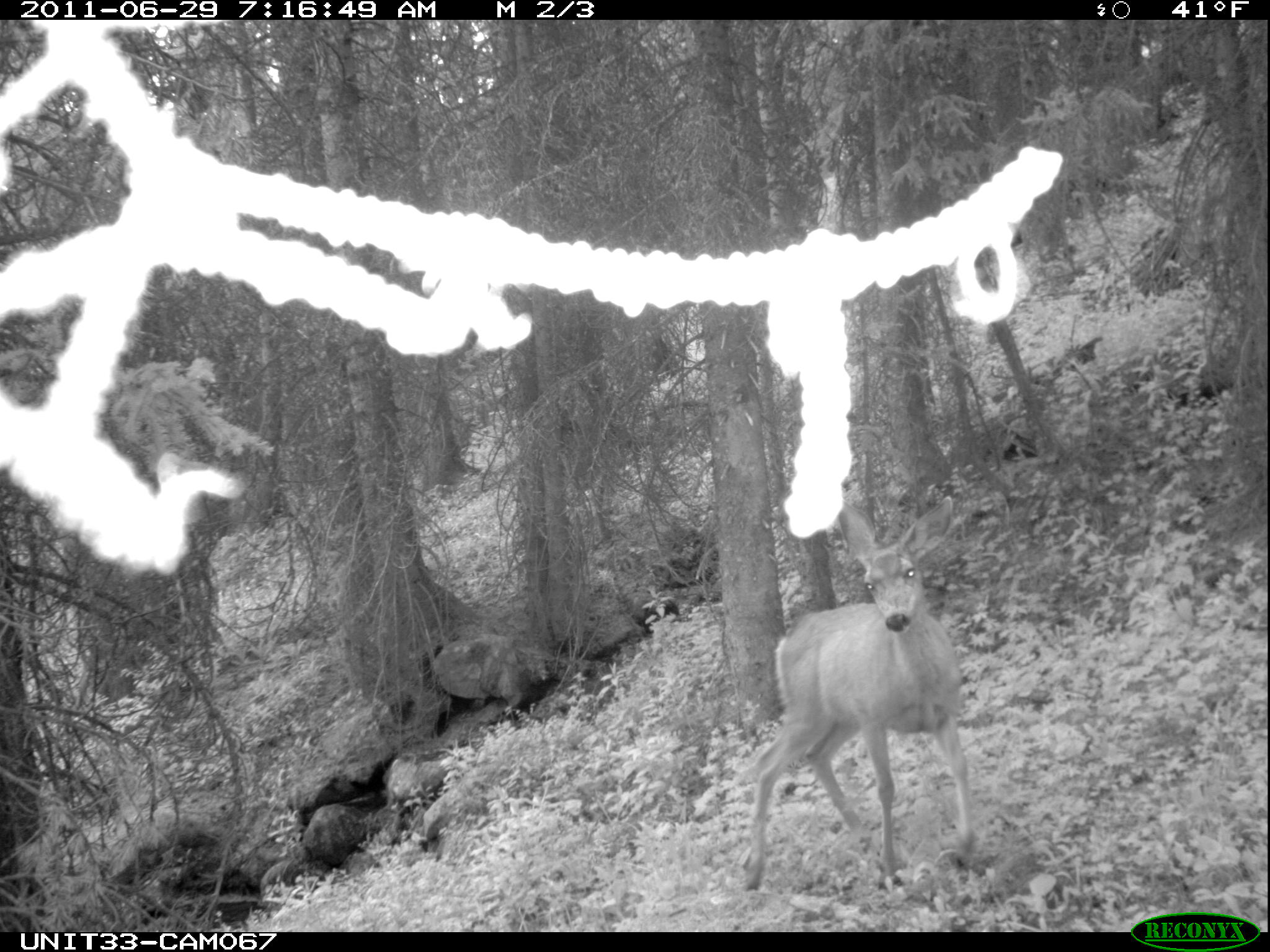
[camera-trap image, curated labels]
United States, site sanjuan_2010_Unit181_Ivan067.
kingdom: Animalia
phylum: Chordata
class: Mammalia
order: Artiodactyla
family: Cervidae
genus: Odocoileus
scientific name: Odocoileus hemionus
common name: mule deer